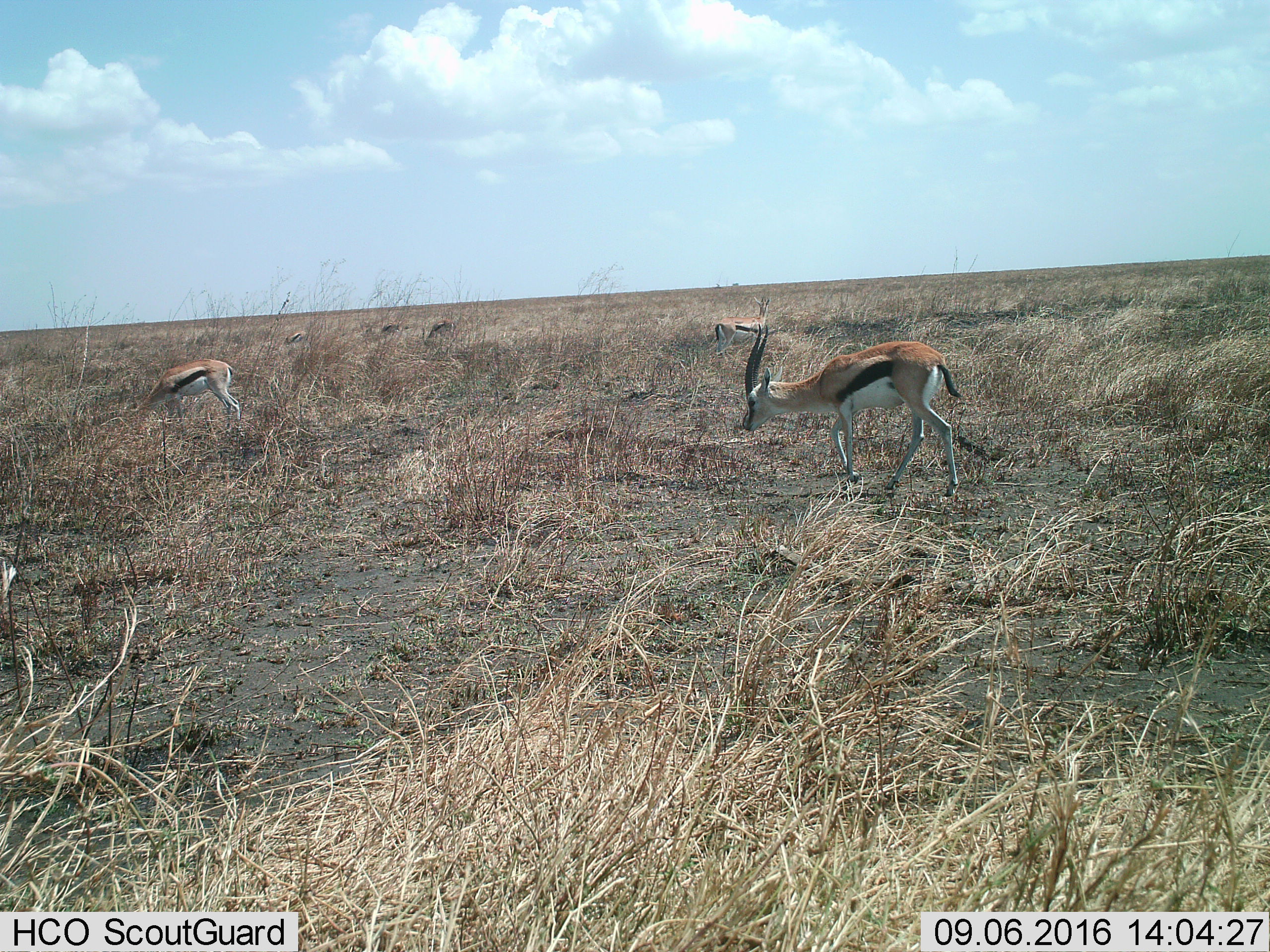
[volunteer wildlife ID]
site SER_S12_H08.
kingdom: Animalia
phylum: Chordata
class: Mammalia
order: Artiodactyla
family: Bovidae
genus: Eudorcas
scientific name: Eudorcas thomsonii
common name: thomson's gazelle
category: gazellethomsons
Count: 6.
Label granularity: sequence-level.